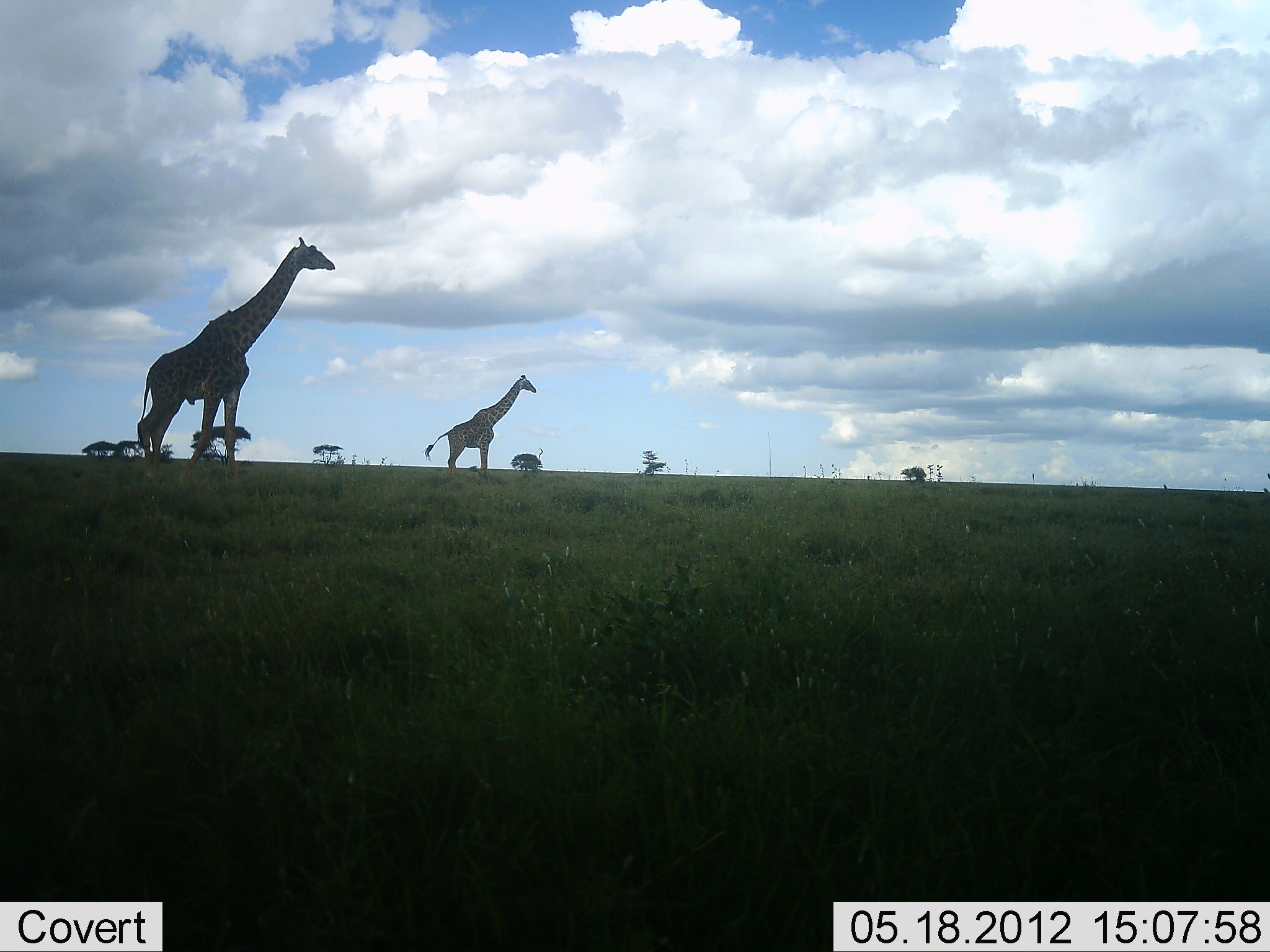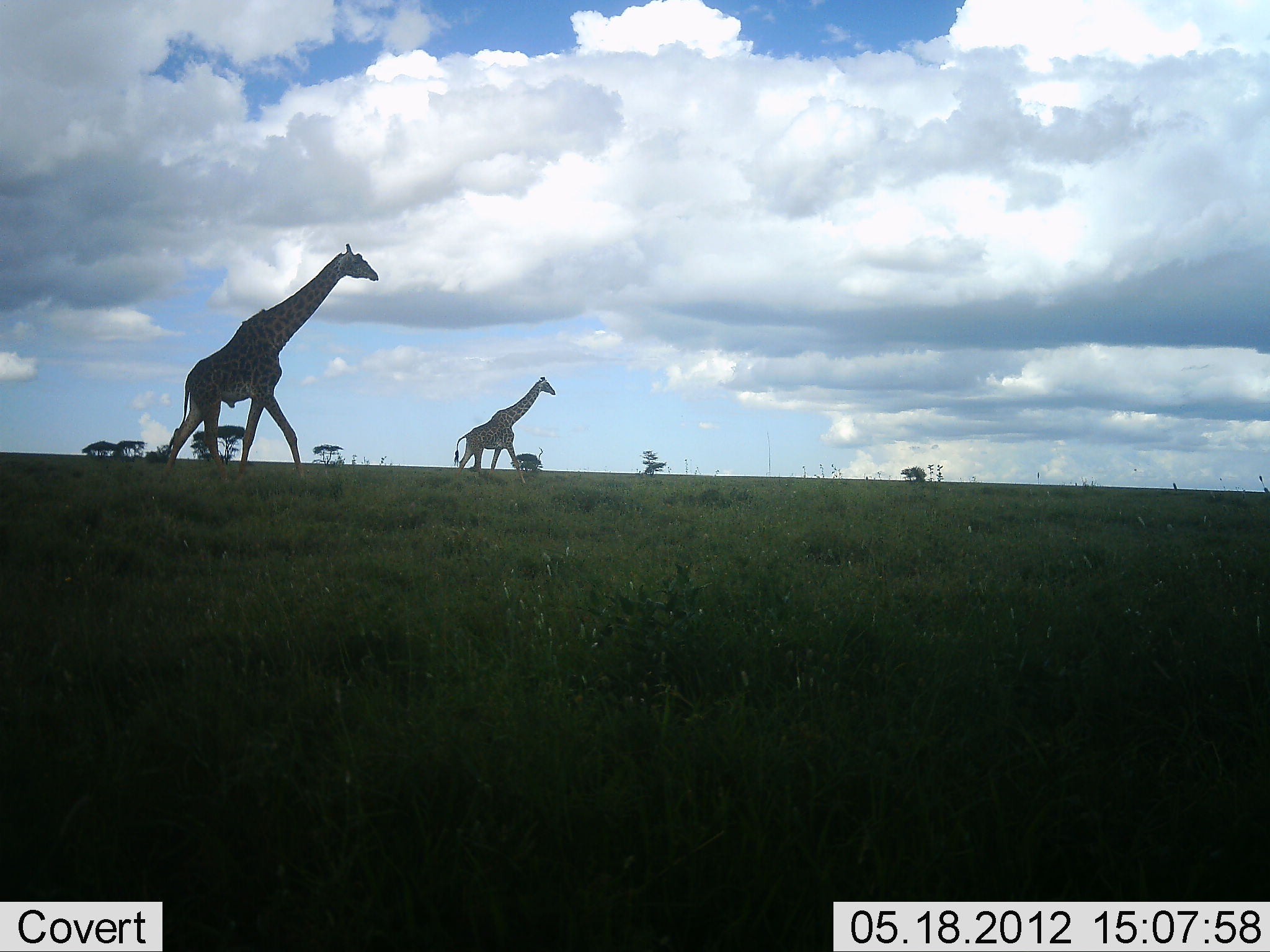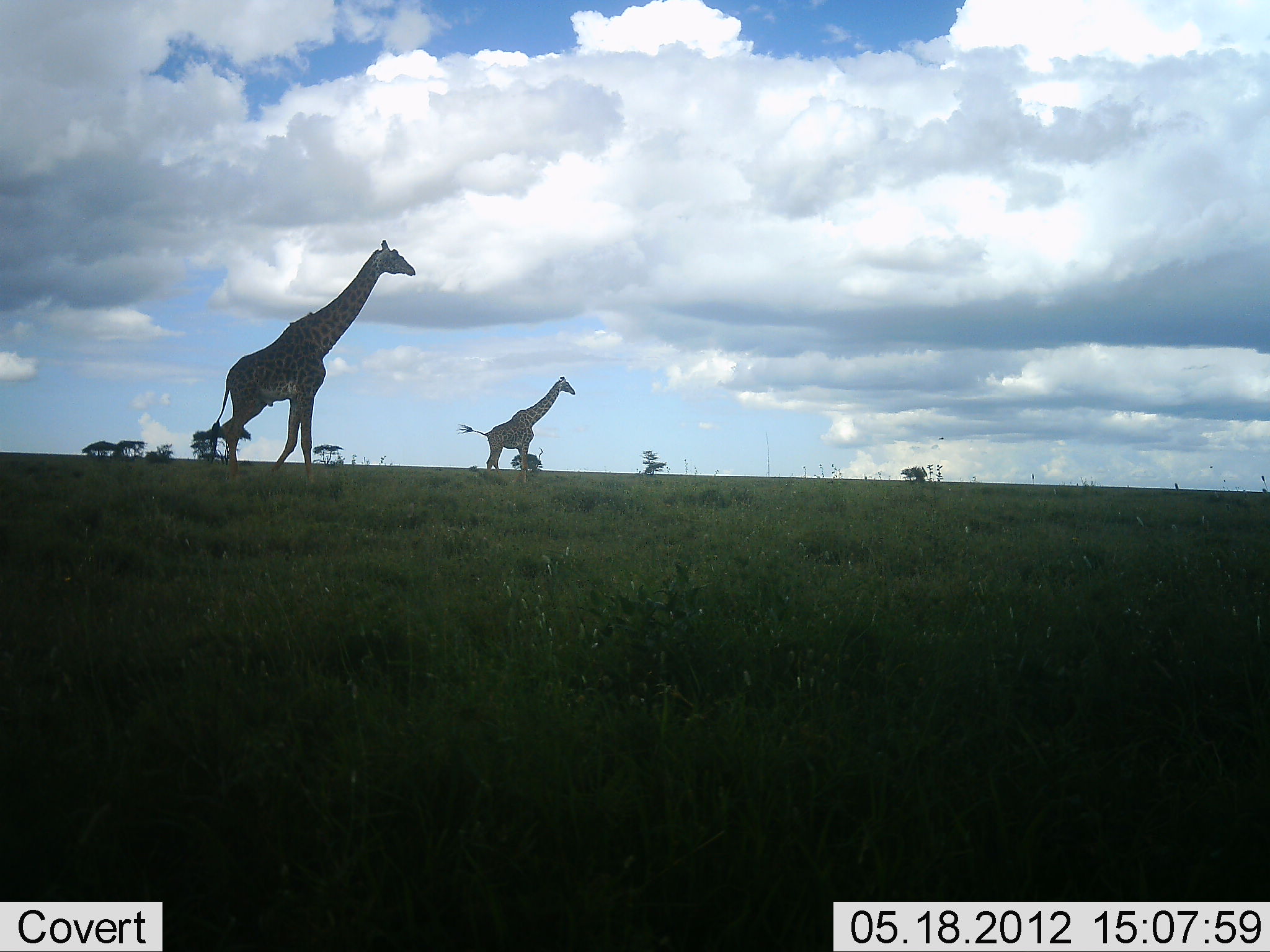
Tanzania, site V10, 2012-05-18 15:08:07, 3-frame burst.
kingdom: Animalia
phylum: Chordata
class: Mammalia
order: Artiodactyla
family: Giraffidae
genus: Giraffa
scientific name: Giraffa camelopardalis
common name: giraffe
Giraffe (Giraffa camelopardalis), count 2. Behavior (volunteer vote fractions): standing 0%, resting 0%, moving 100%, interacting 0%. Young present (vote fraction): 0%. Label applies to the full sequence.